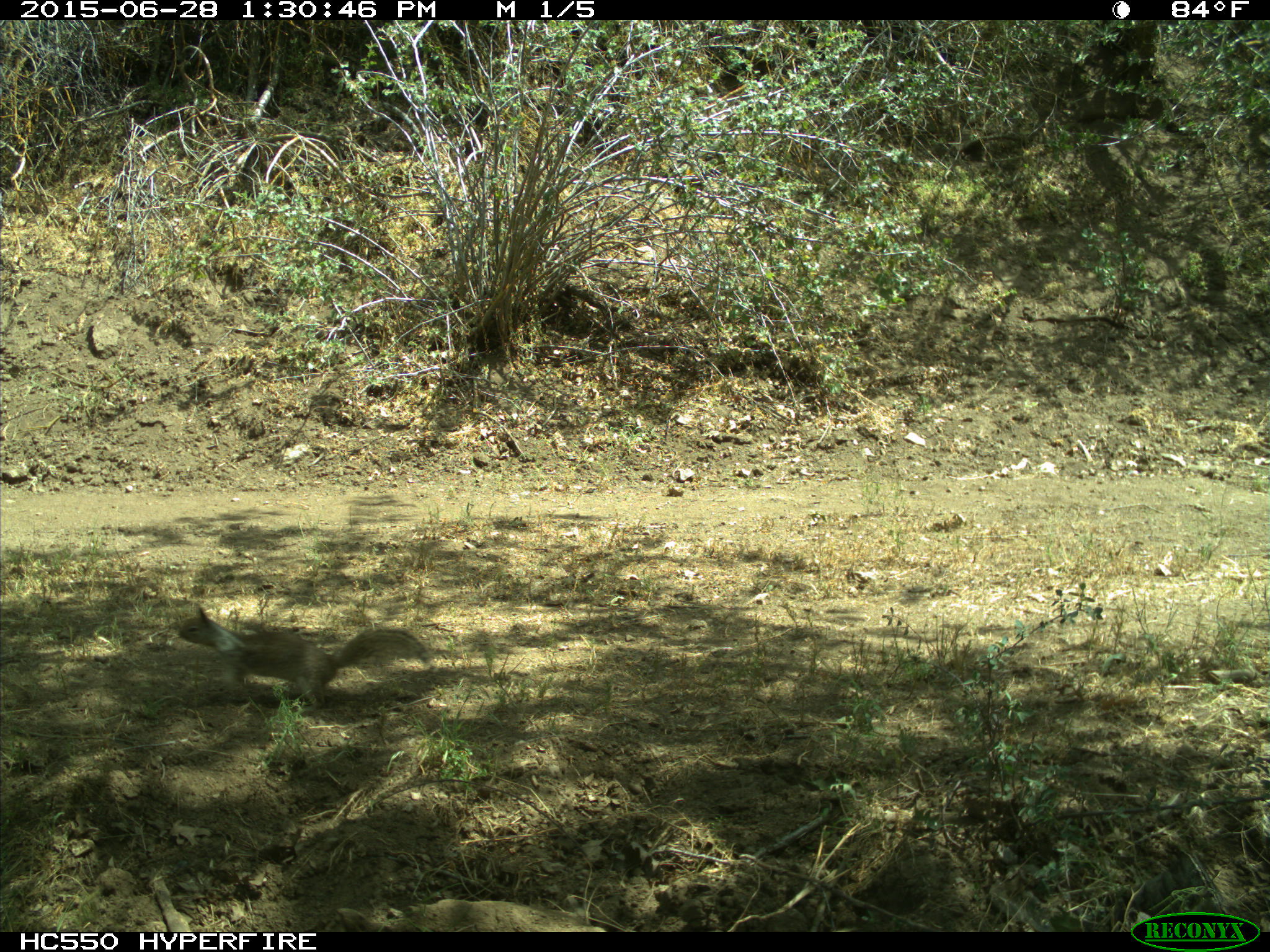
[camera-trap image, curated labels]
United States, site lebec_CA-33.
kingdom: Animalia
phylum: Chordata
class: Mammalia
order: Rodentia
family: Sciuridae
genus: Otospermophilus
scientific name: Otospermophilus beecheyi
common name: california ground squirrel